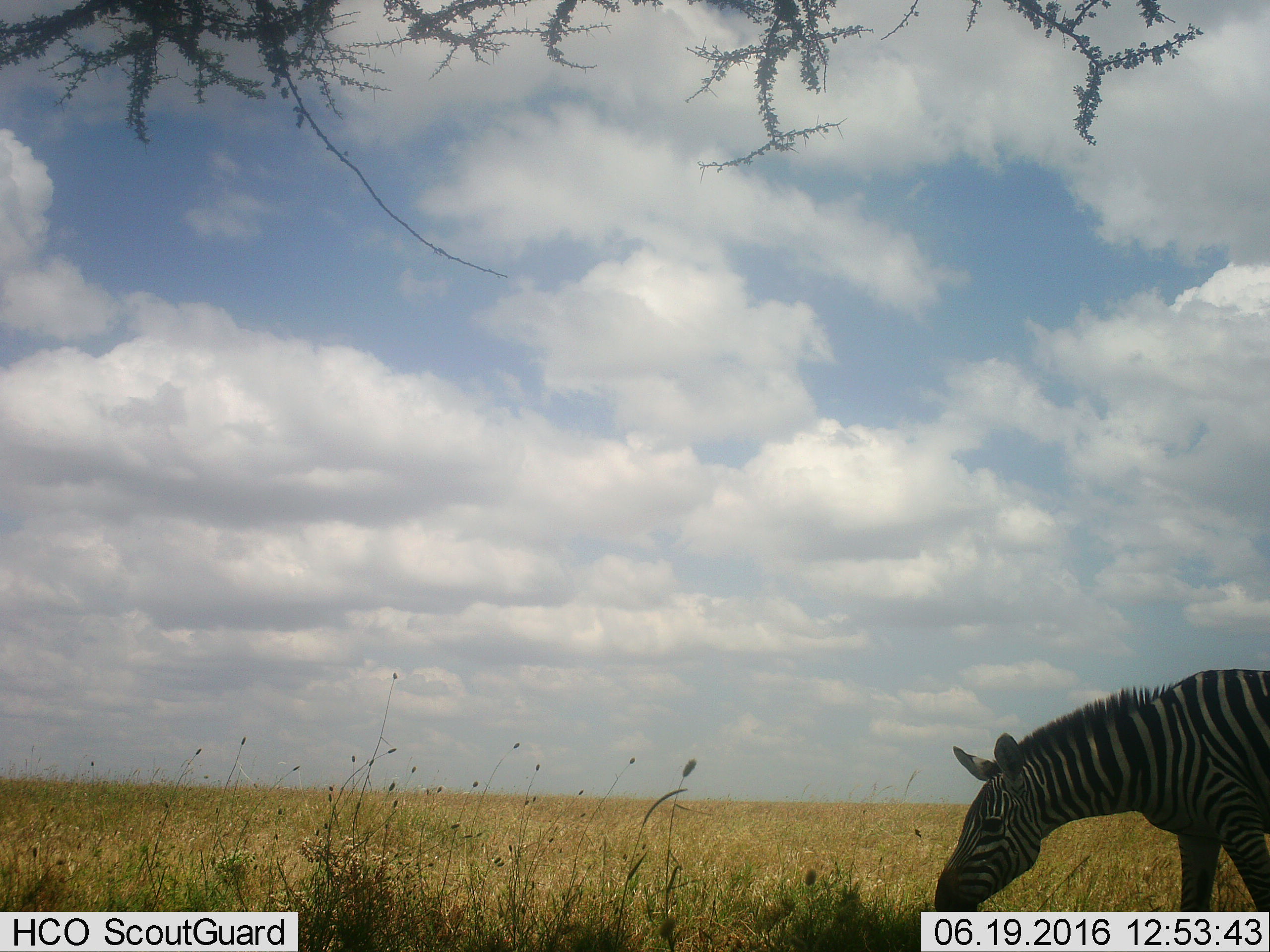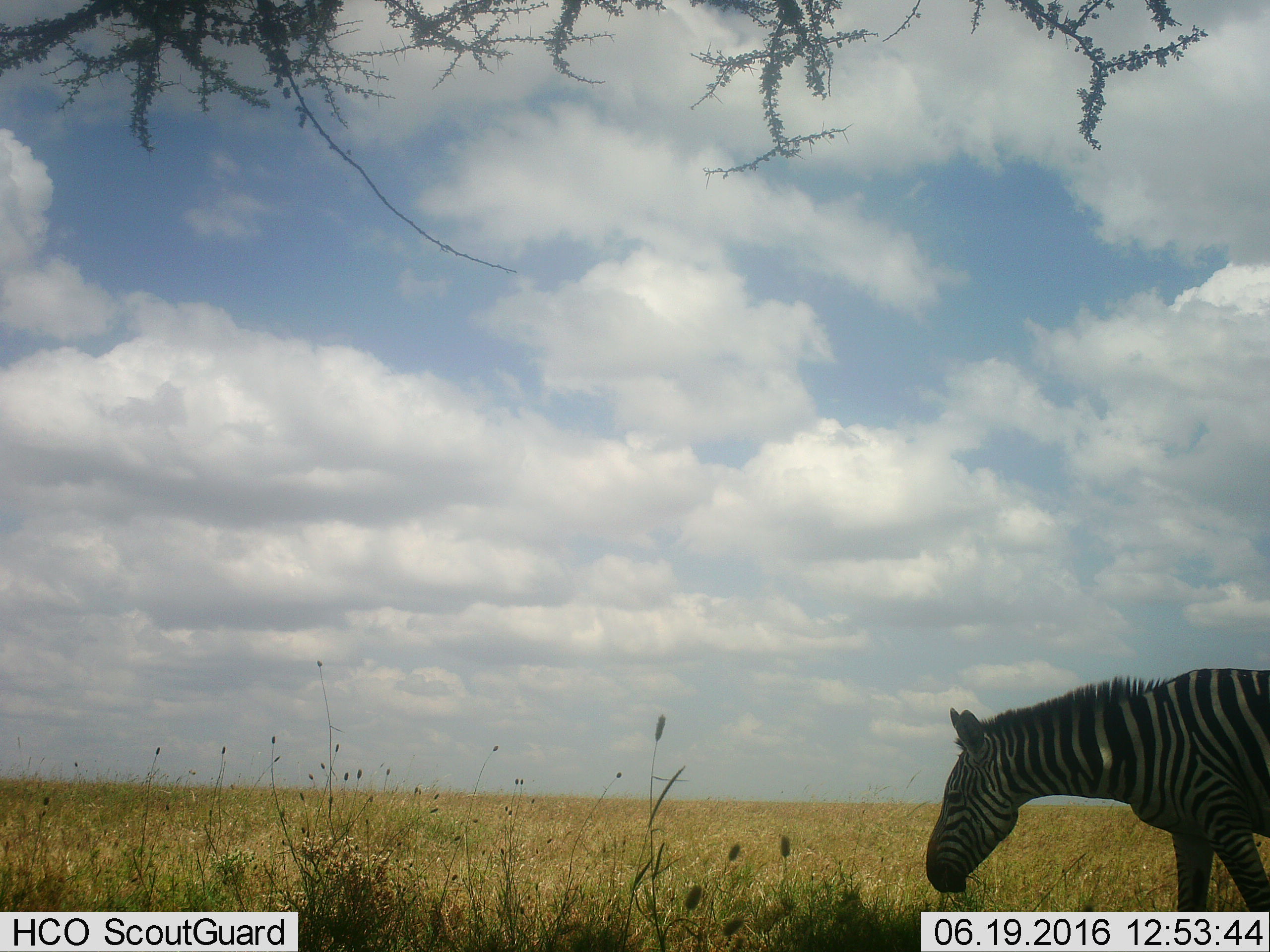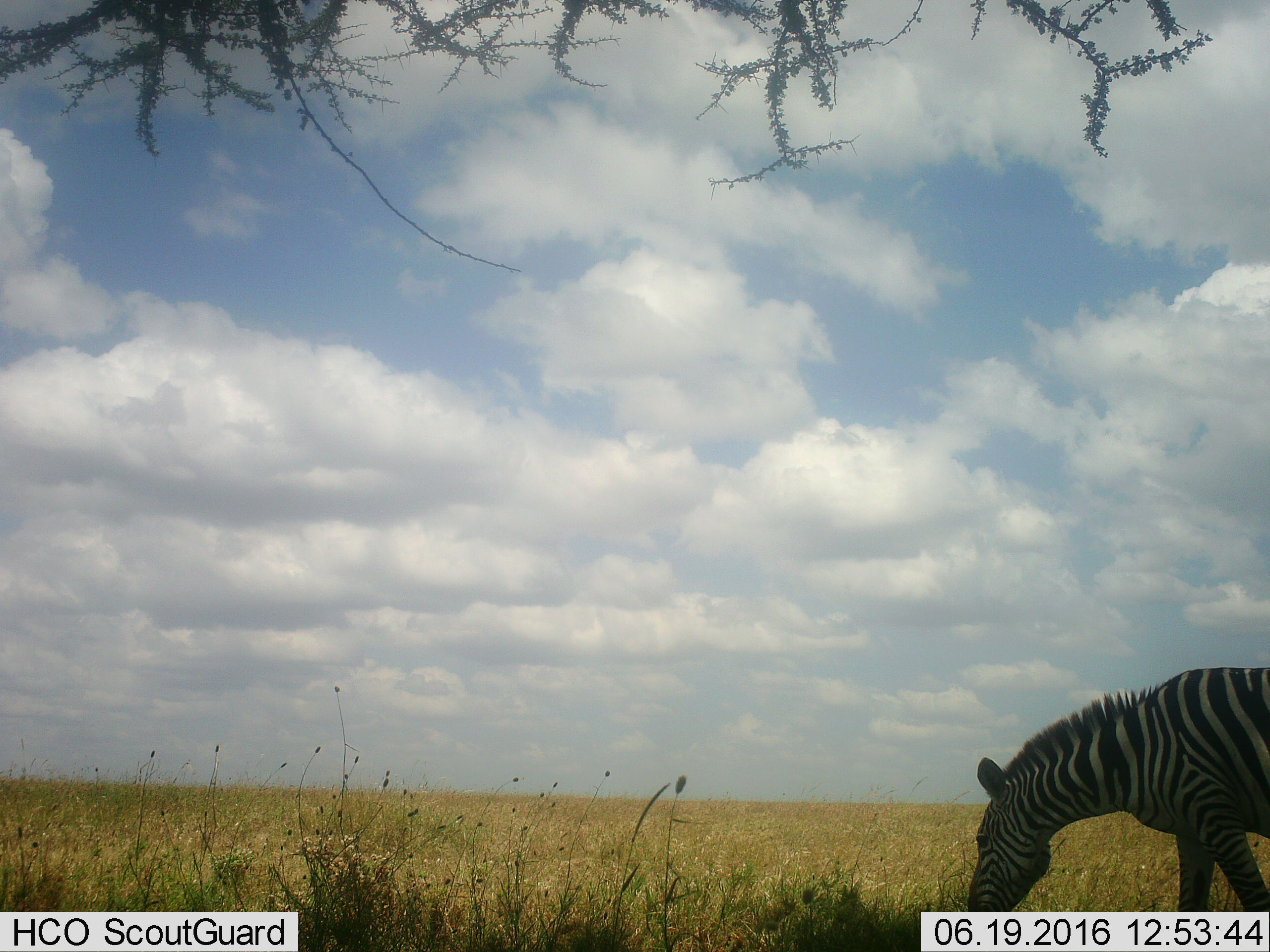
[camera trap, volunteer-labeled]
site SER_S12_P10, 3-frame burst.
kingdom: Animalia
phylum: Chordata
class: Mammalia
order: Perissodactyla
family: Equidae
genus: Equus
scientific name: Equus quagga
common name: plains zebra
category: zebraplains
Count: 1.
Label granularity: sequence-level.